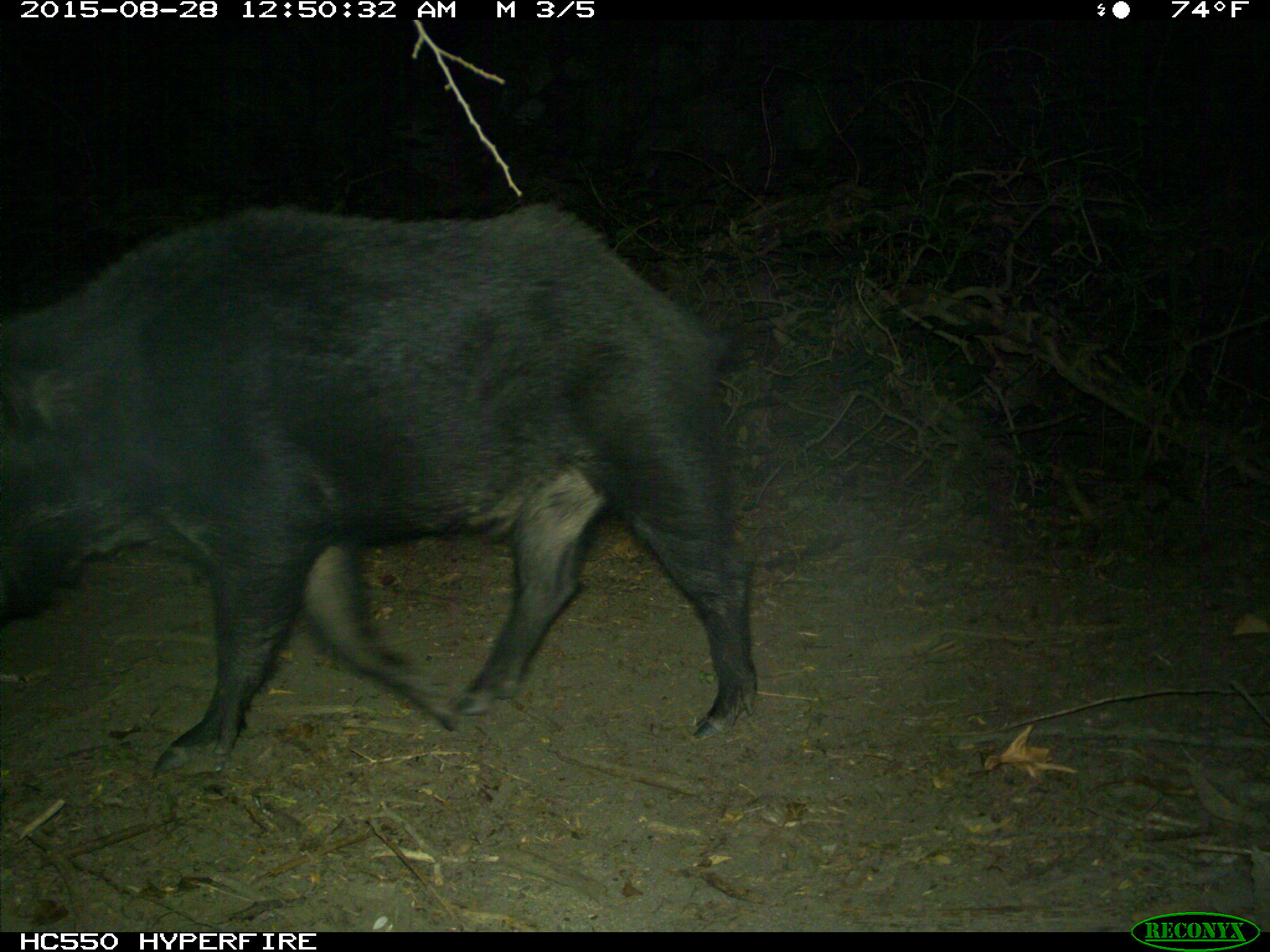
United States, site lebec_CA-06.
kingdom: Animalia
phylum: Chordata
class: Mammalia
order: Artiodactyla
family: Suidae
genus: Sus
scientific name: Sus scrofa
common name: wild boar